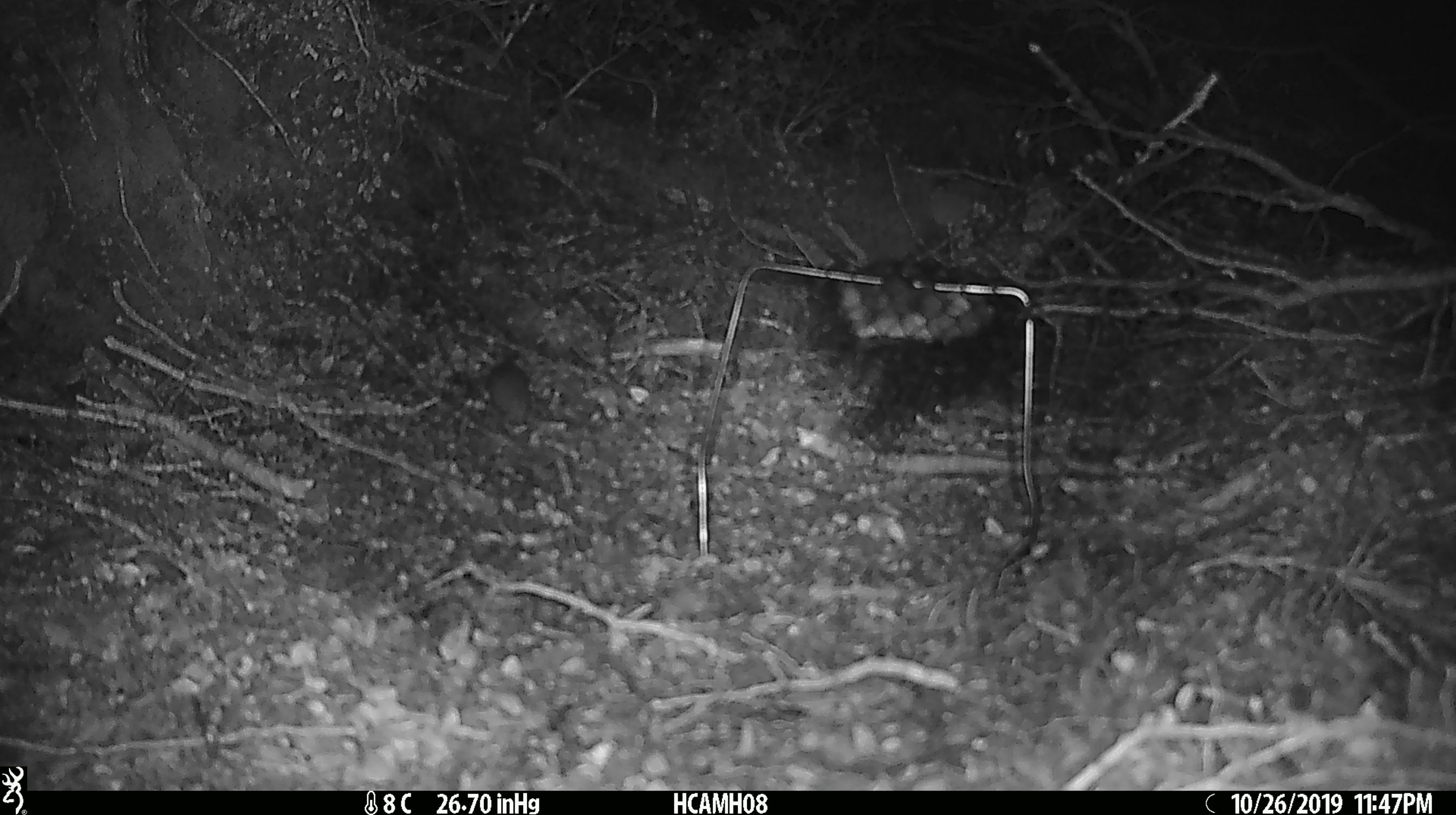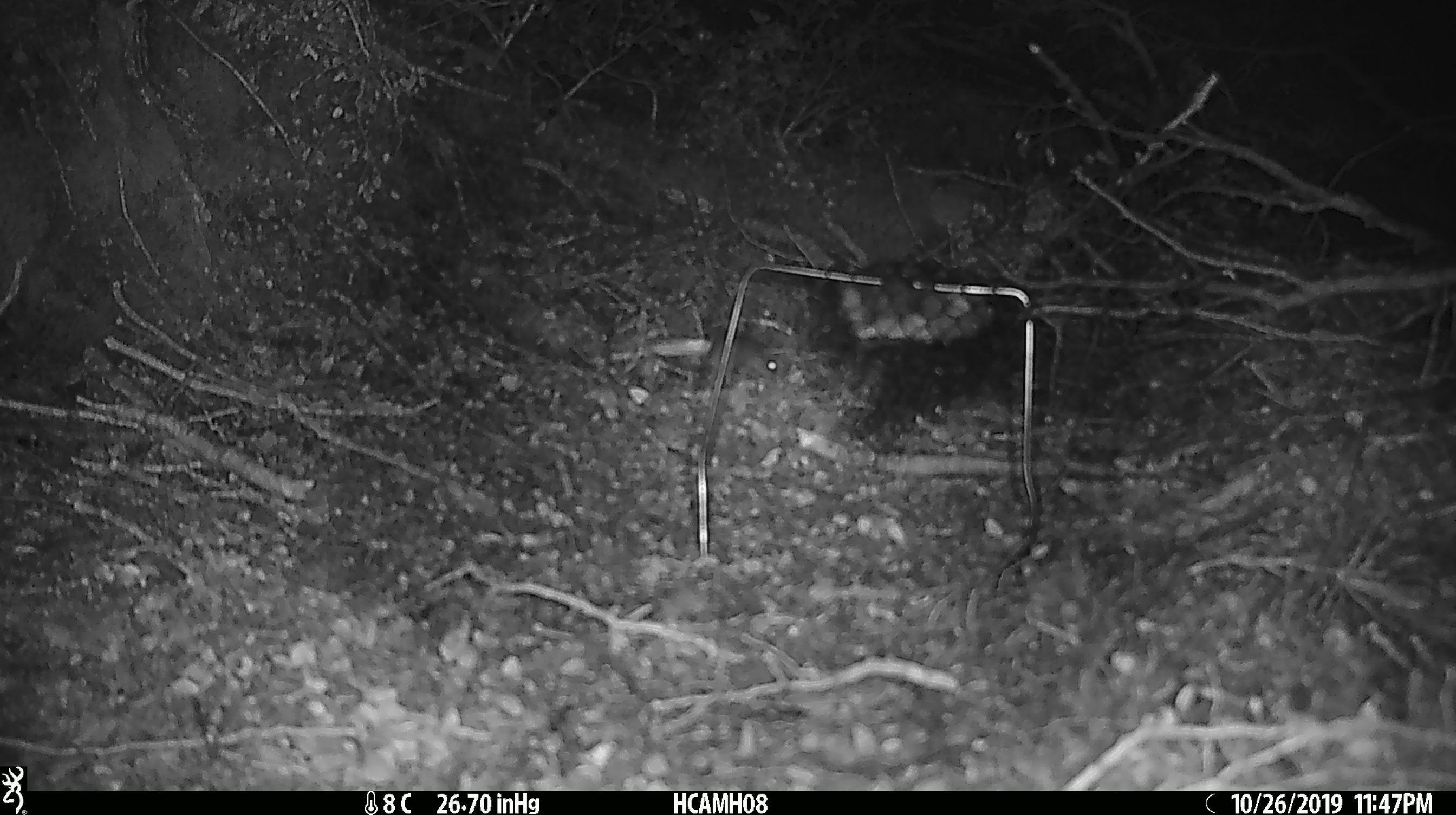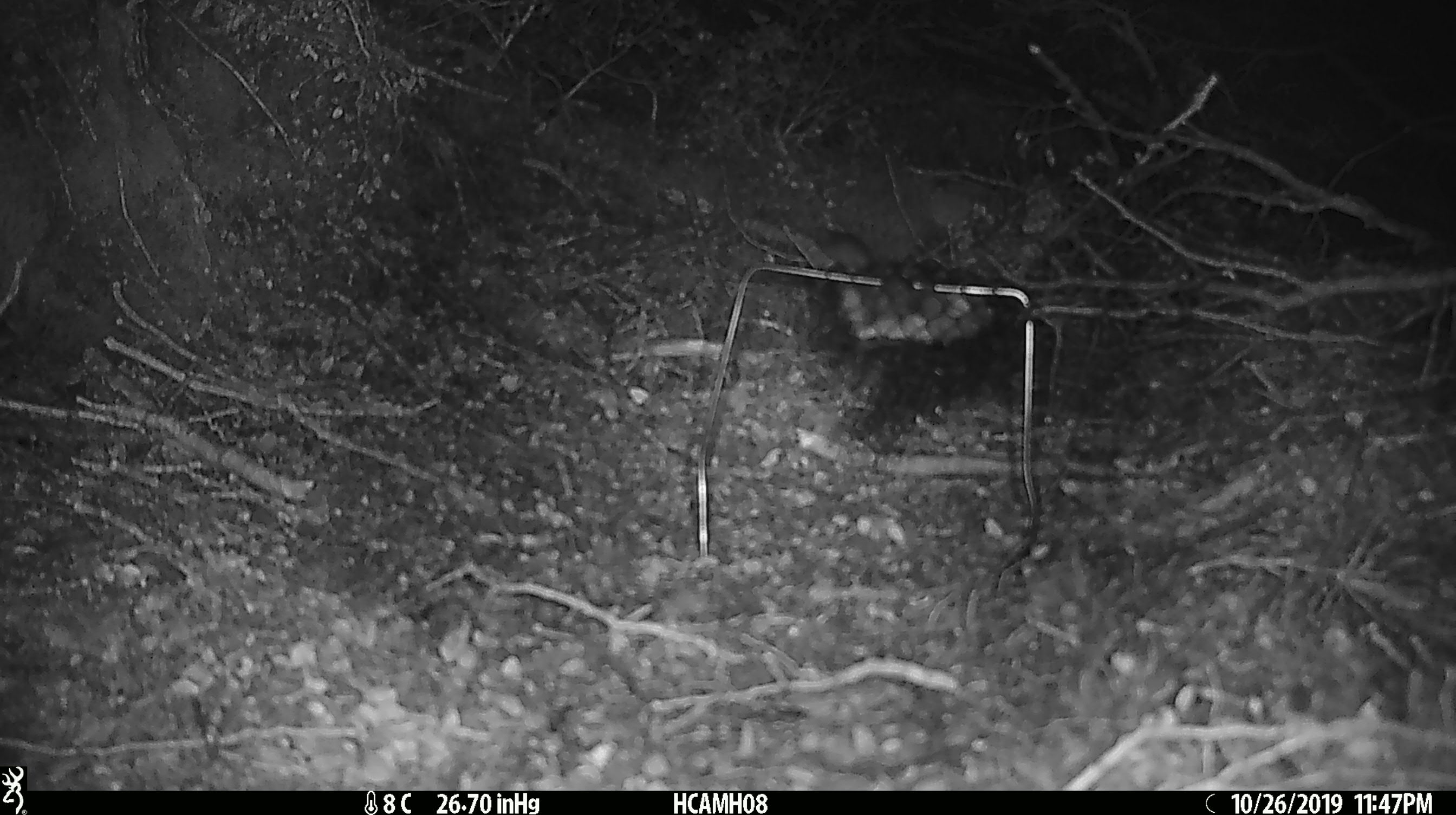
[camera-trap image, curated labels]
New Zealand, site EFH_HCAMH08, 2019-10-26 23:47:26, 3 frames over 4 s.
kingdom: Animalia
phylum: Chordata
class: Mammalia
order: Rodentia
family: Muridae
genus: Mus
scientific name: Mus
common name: mouse